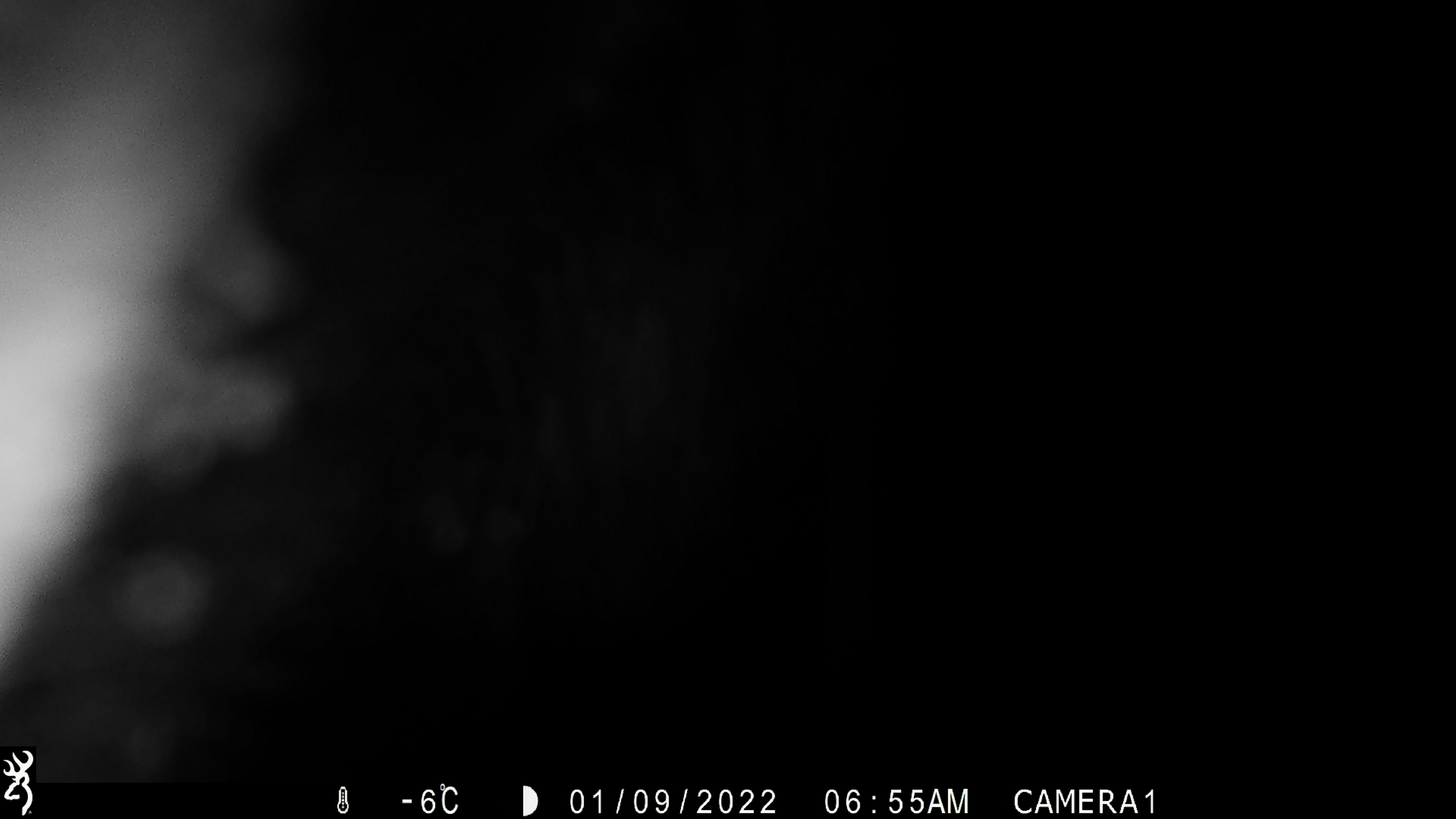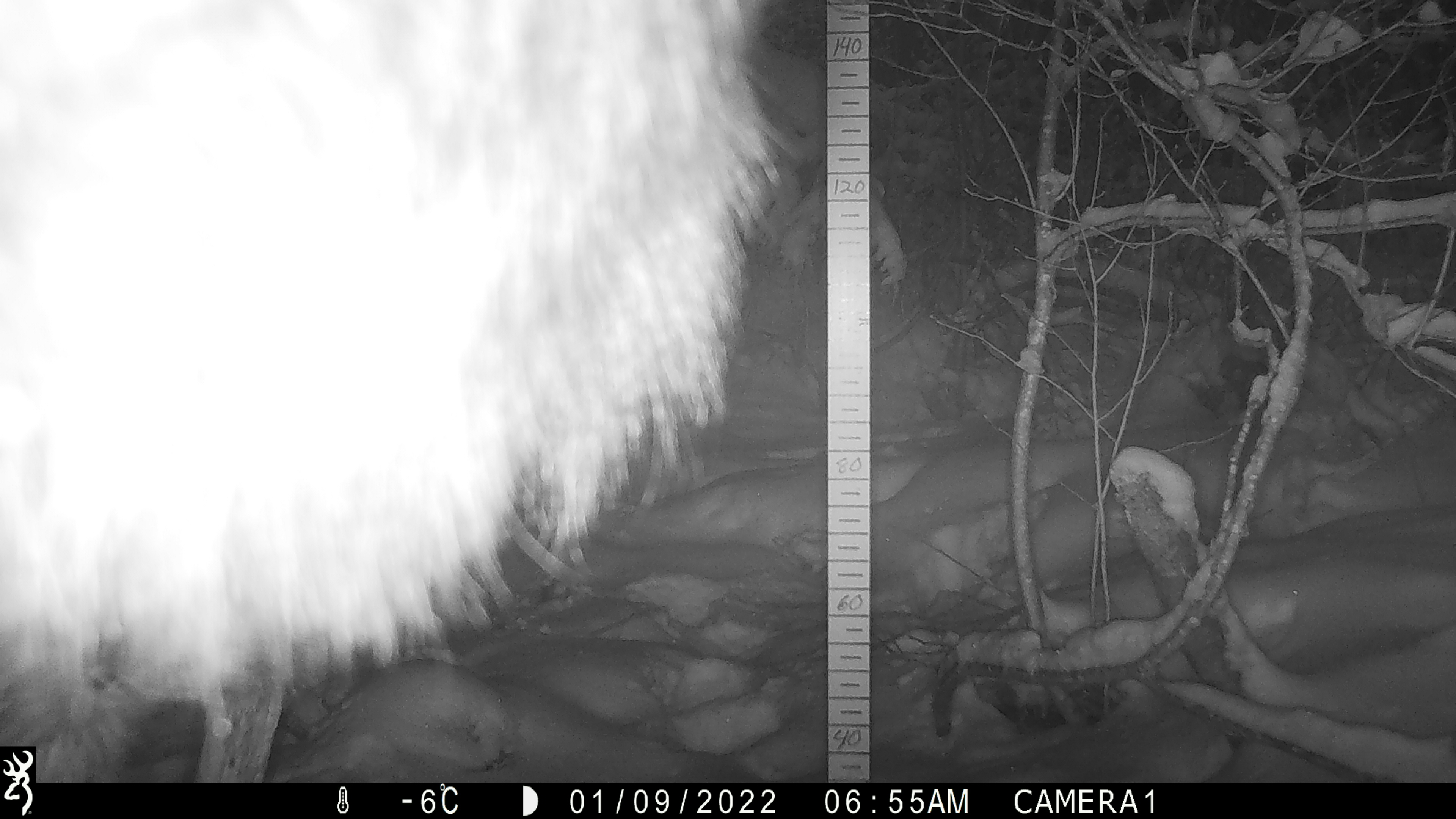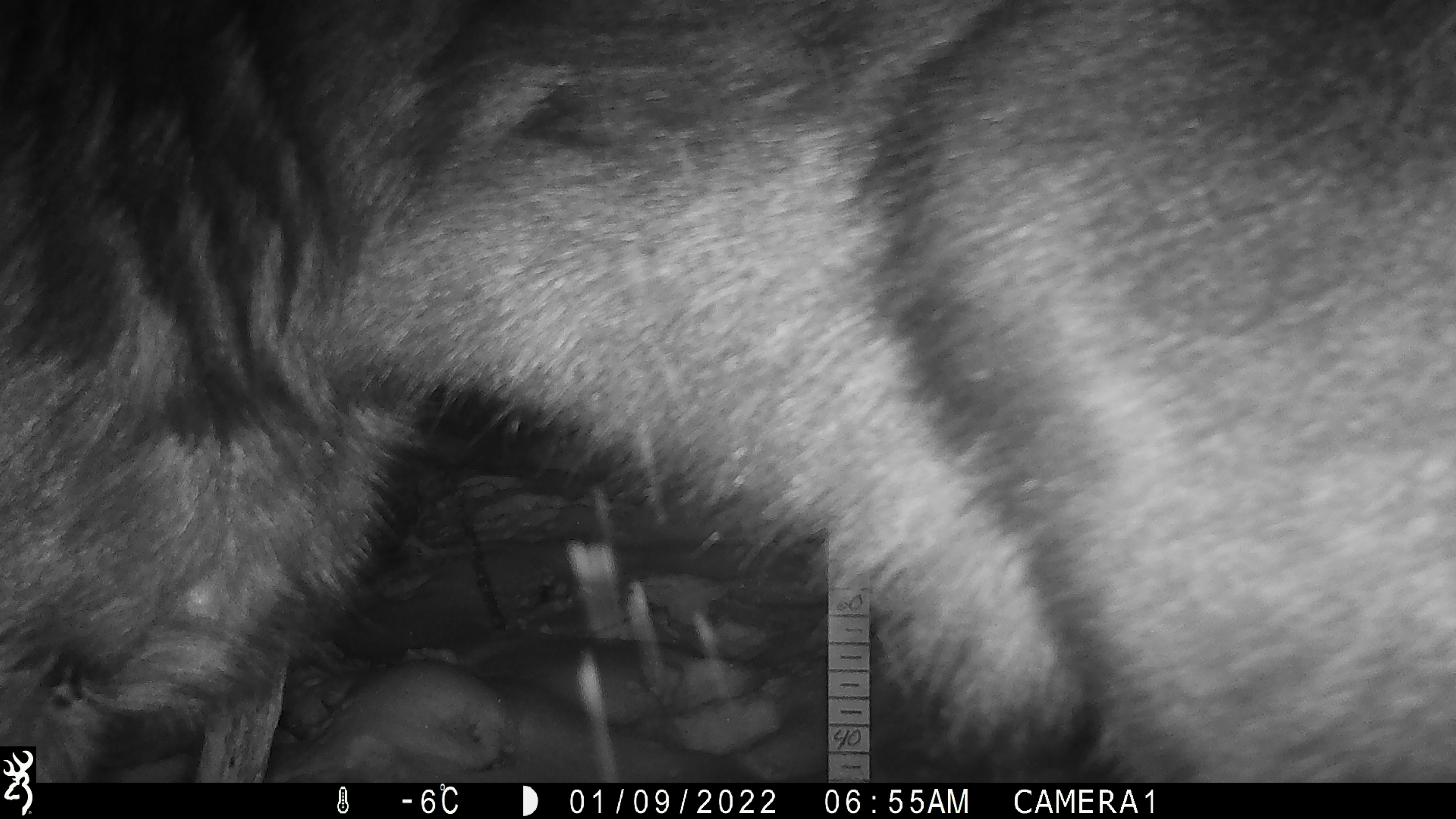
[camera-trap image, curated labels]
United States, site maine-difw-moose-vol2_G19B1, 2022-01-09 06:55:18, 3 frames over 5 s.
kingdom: Animalia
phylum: Chordata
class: Mammalia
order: Artiodactyla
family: Cervidae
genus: Alces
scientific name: Alces alces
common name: moose